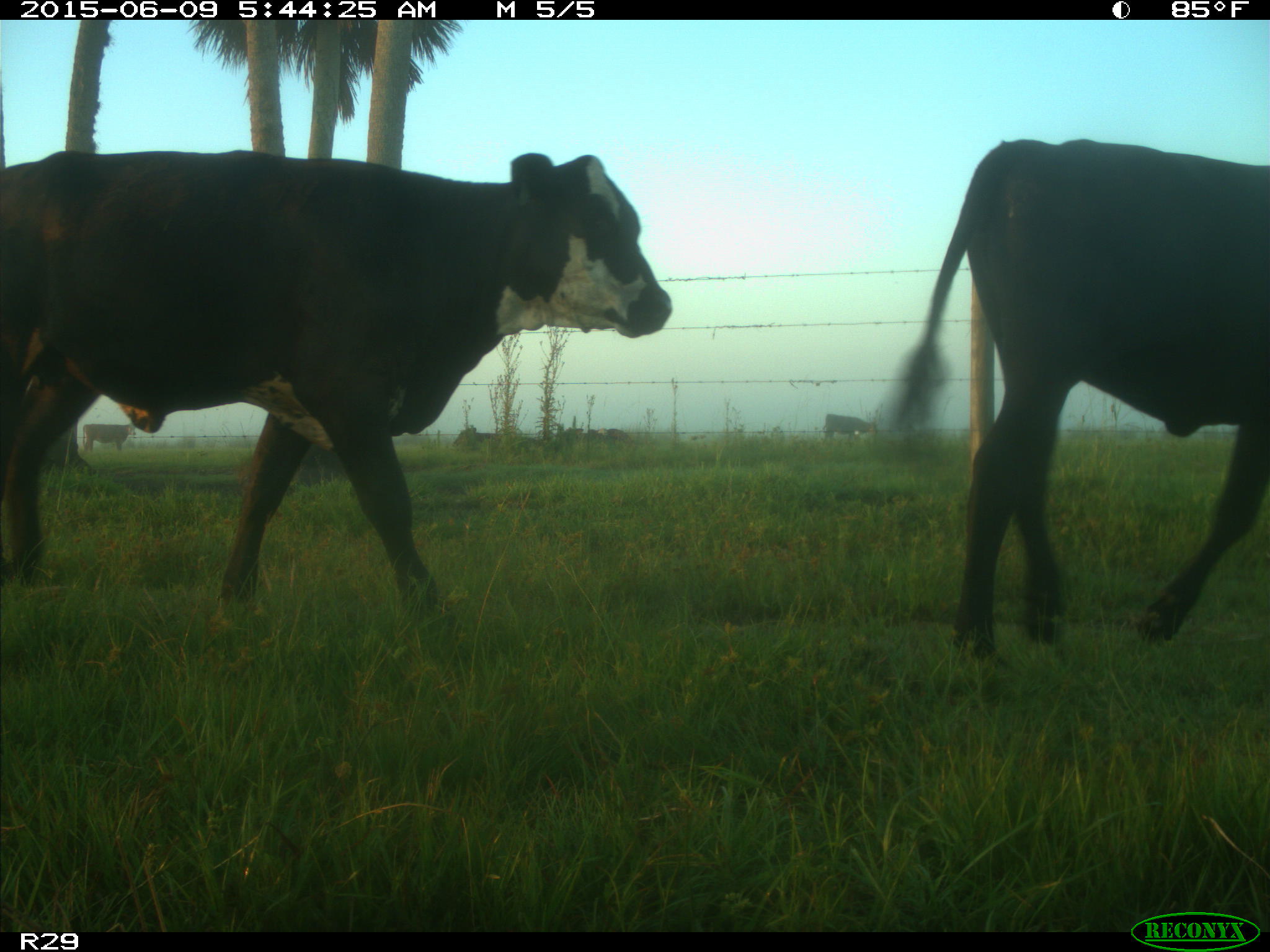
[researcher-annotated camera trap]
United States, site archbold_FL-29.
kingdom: Animalia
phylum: Chordata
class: Mammalia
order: Artiodactyla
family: Bovidae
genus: Bos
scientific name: Bos taurus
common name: domestic cow